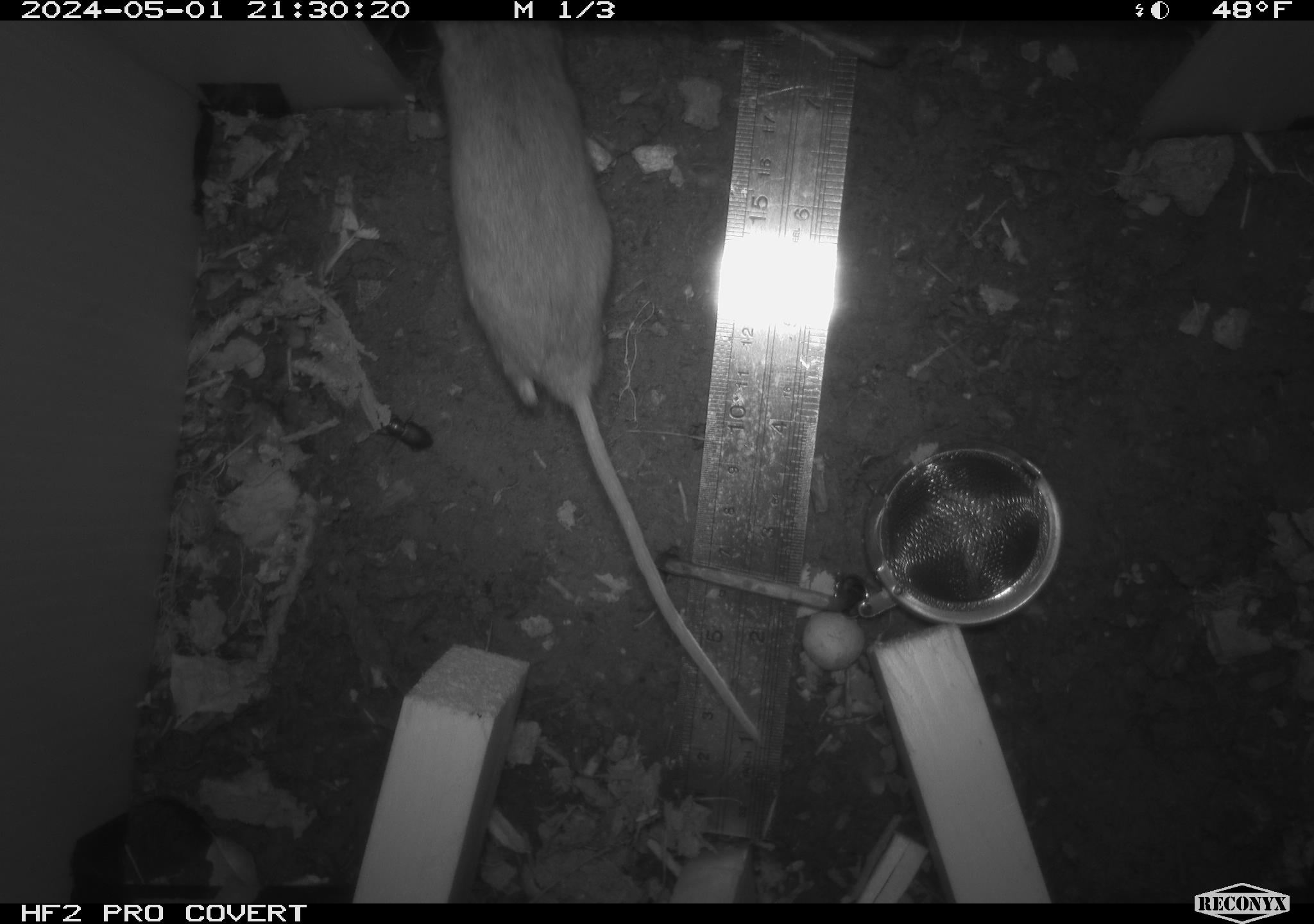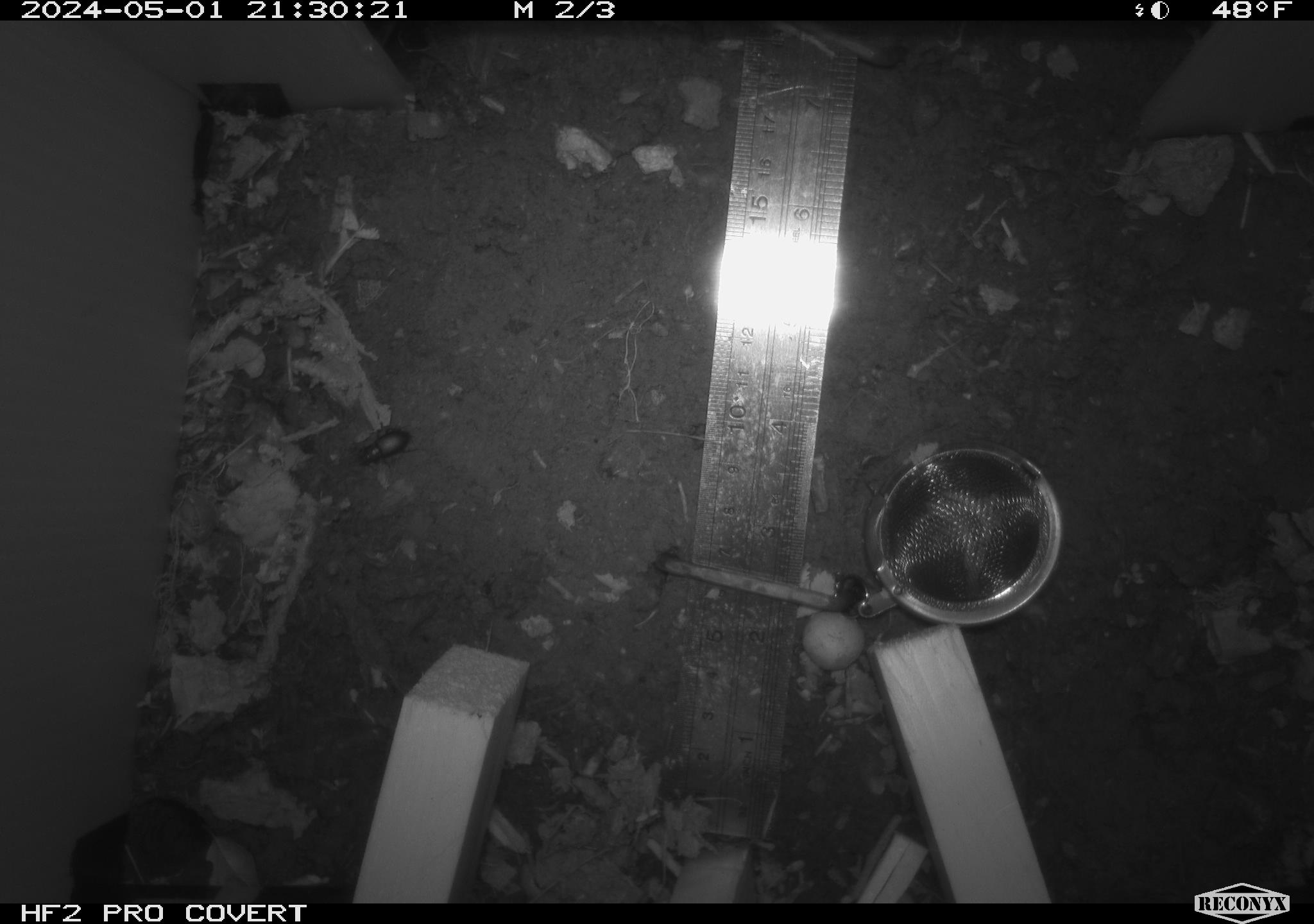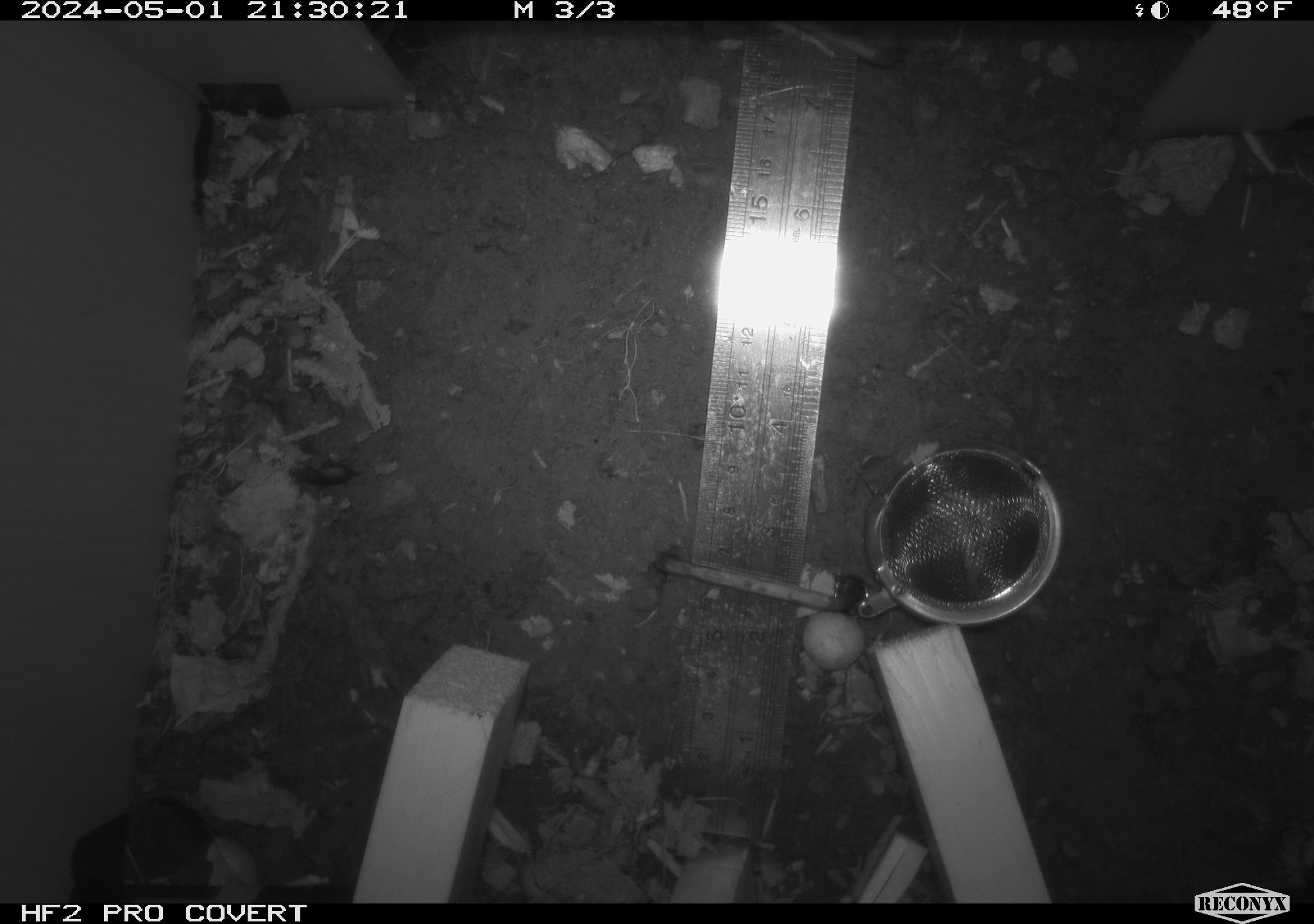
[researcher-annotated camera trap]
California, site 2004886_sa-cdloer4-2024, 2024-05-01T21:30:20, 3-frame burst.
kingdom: Animalia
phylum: Chordata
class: Mammalia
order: Rodentia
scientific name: Rodentia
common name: mouse species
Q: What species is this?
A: Mouse species (Rodentia).